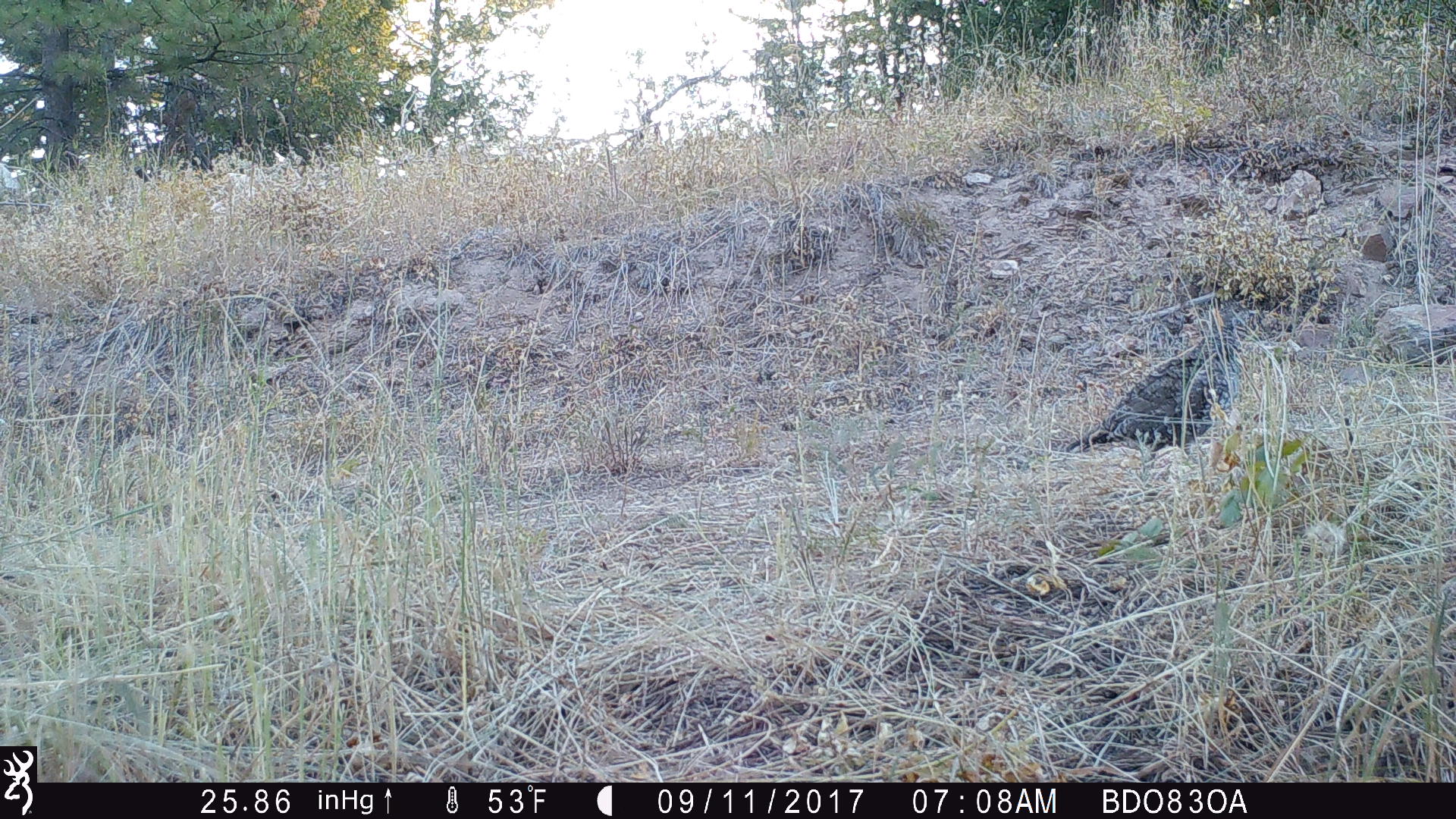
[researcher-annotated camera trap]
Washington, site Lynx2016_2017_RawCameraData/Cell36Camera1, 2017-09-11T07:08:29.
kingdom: Animalia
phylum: Chordata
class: Aves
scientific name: Aves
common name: birds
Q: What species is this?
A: Aves (birds).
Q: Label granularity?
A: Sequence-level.